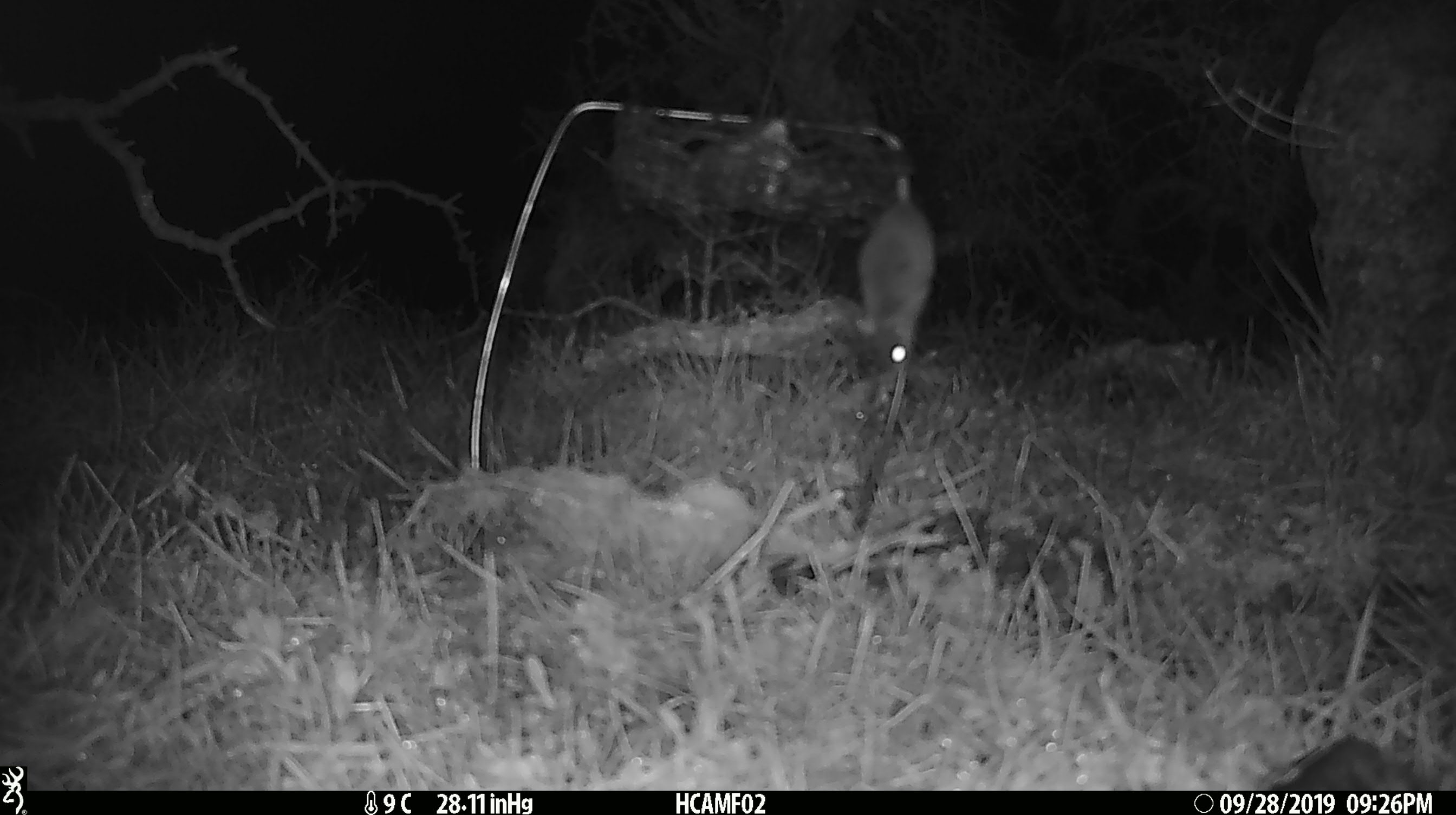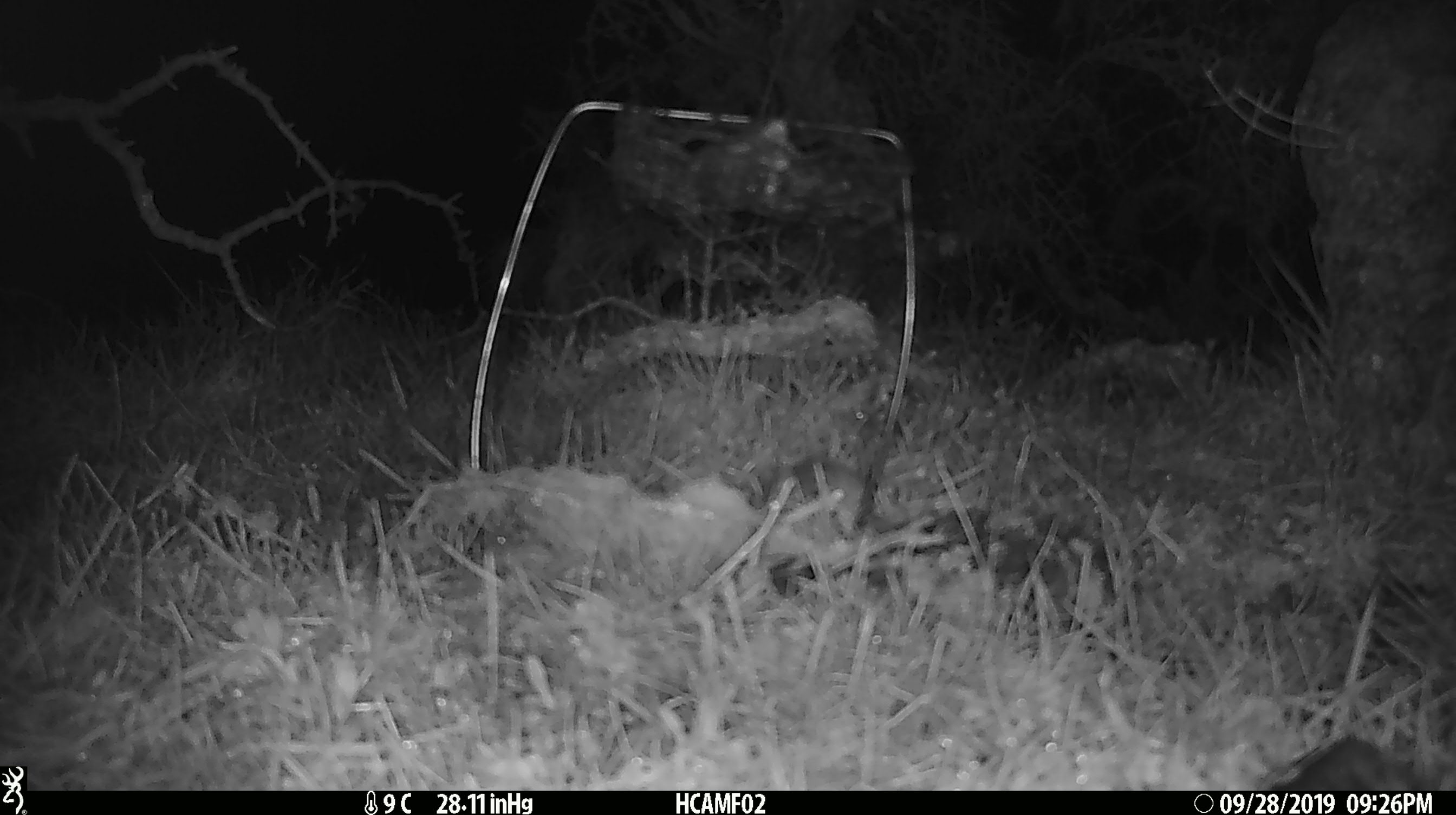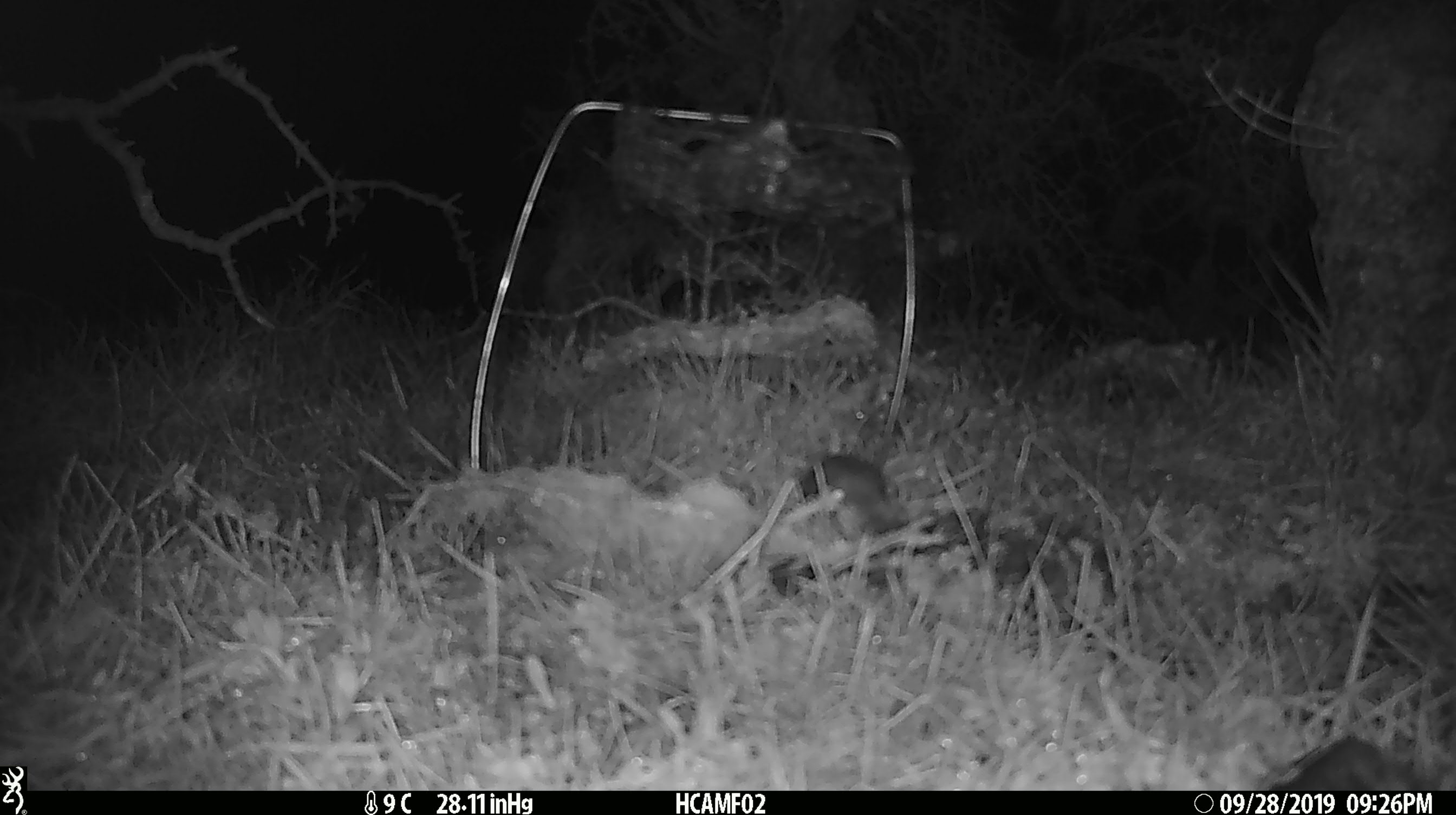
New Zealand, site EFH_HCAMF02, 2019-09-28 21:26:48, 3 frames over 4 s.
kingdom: Animalia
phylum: Chordata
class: Mammalia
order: Rodentia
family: Muridae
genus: Mus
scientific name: Mus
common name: mouse